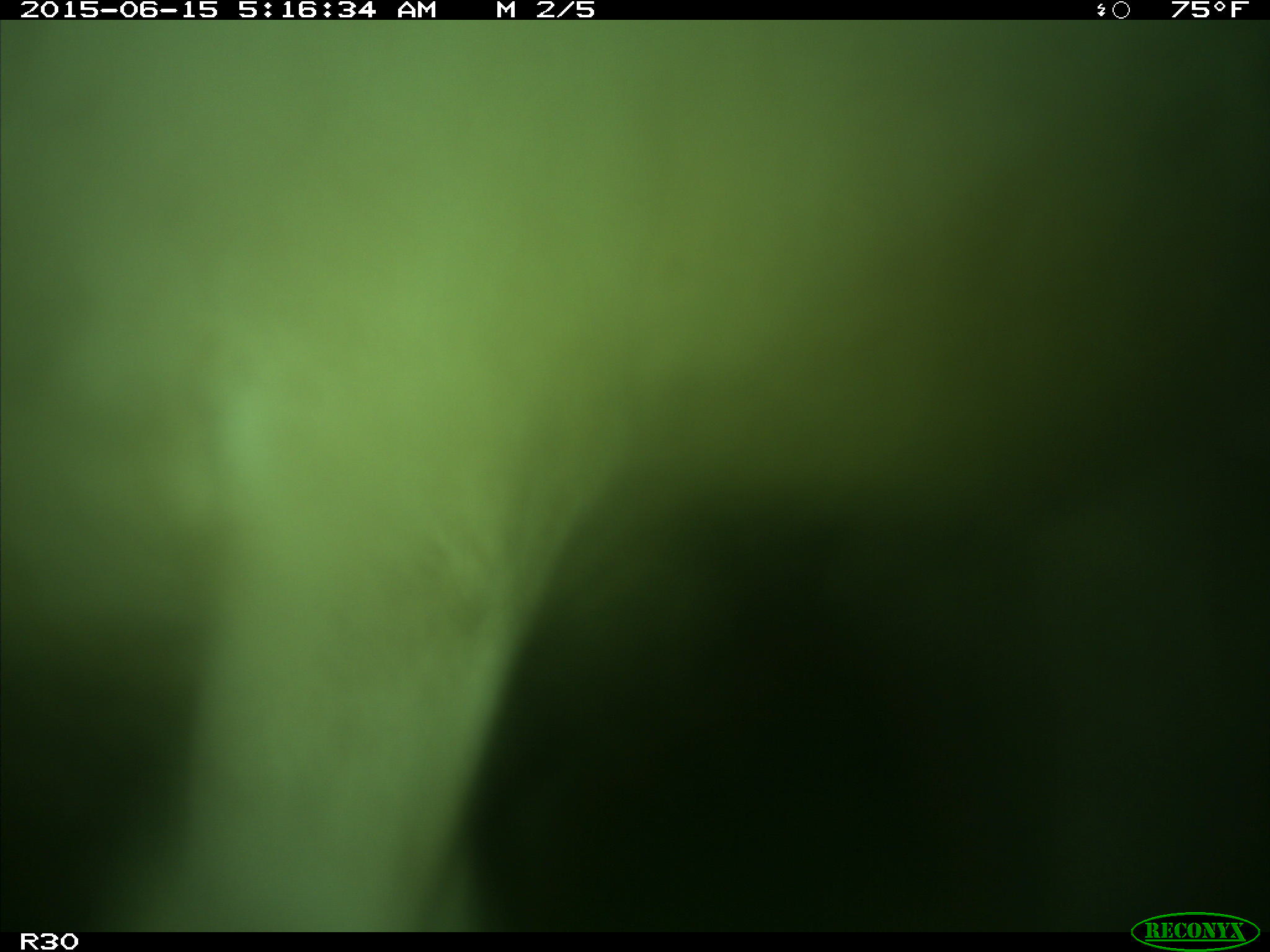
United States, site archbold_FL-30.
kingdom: Animalia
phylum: Chordata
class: Mammalia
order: Artiodactyla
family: Bovidae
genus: Bos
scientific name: Bos taurus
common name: domestic cow